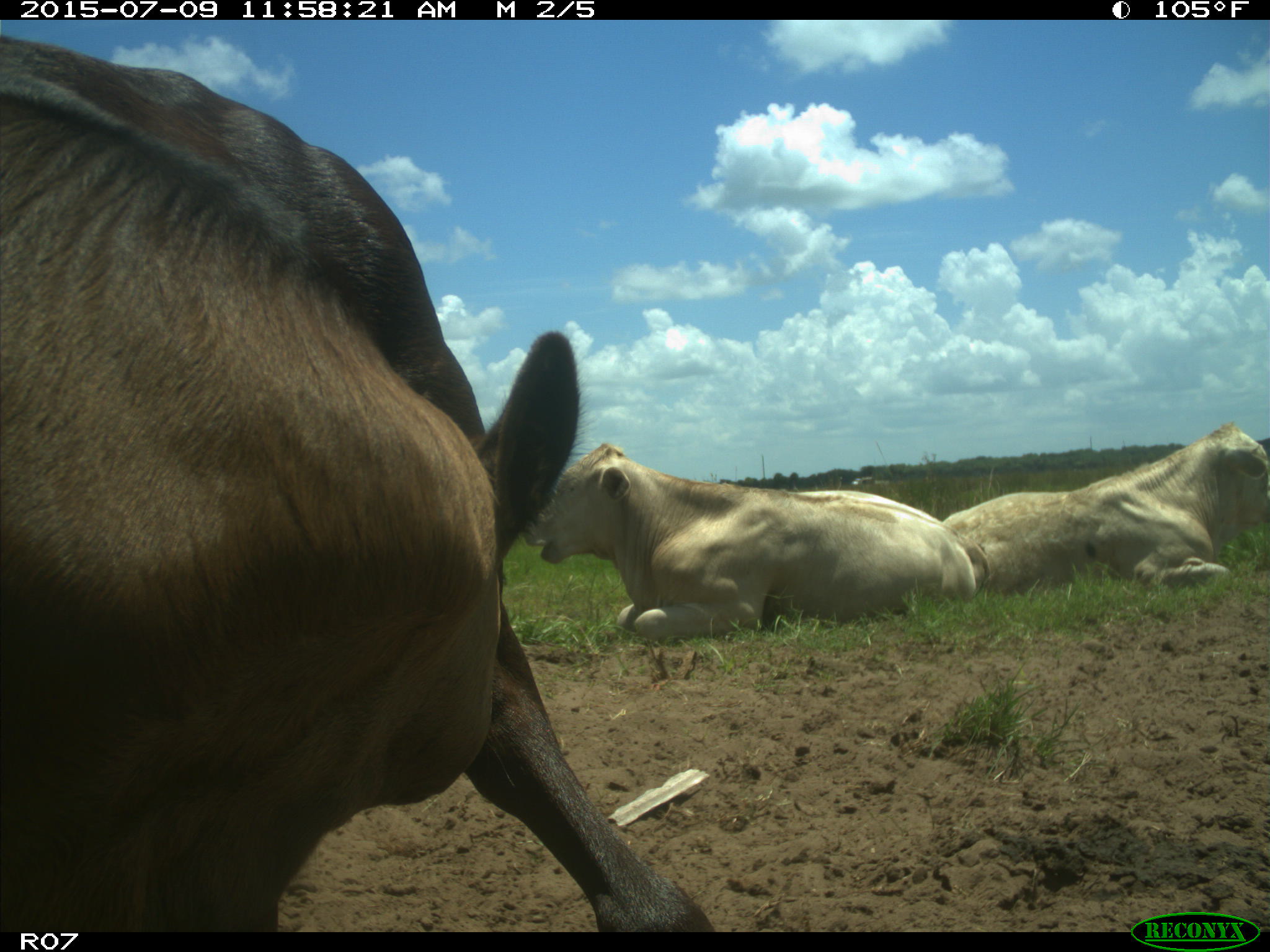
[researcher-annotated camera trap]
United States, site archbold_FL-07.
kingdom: Animalia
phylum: Chordata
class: Mammalia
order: Artiodactyla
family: Bovidae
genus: Bos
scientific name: Bos taurus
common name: domestic cow